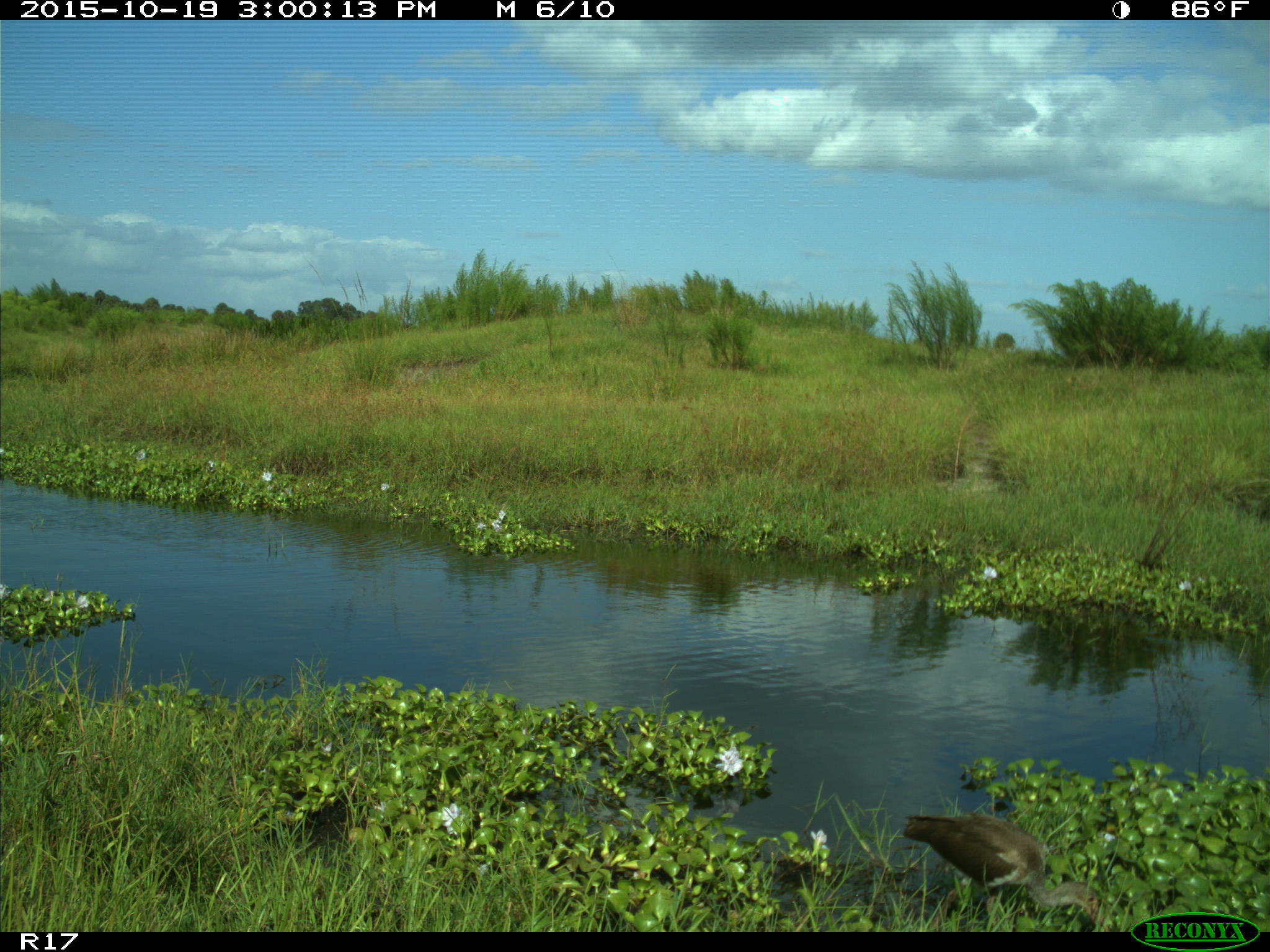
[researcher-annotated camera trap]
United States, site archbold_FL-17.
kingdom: Animalia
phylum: Chordata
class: Aves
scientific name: Aves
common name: birds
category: unidentified bird